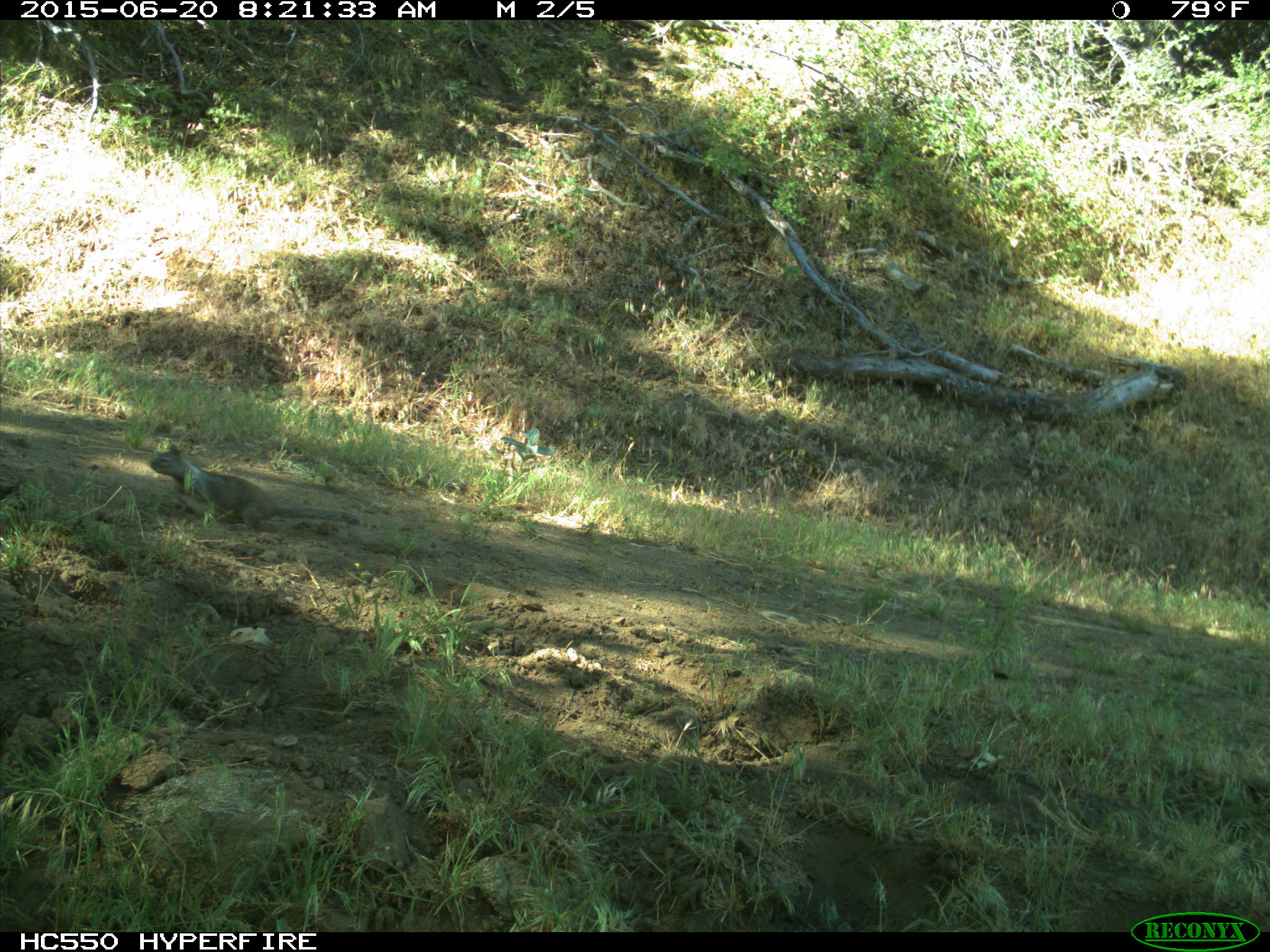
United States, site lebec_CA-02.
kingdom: Animalia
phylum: Chordata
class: Mammalia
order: Rodentia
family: Sciuridae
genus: Otospermophilus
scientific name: Otospermophilus beecheyi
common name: california ground squirrel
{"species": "Otospermophilus beecheyi (california ground squirrel)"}